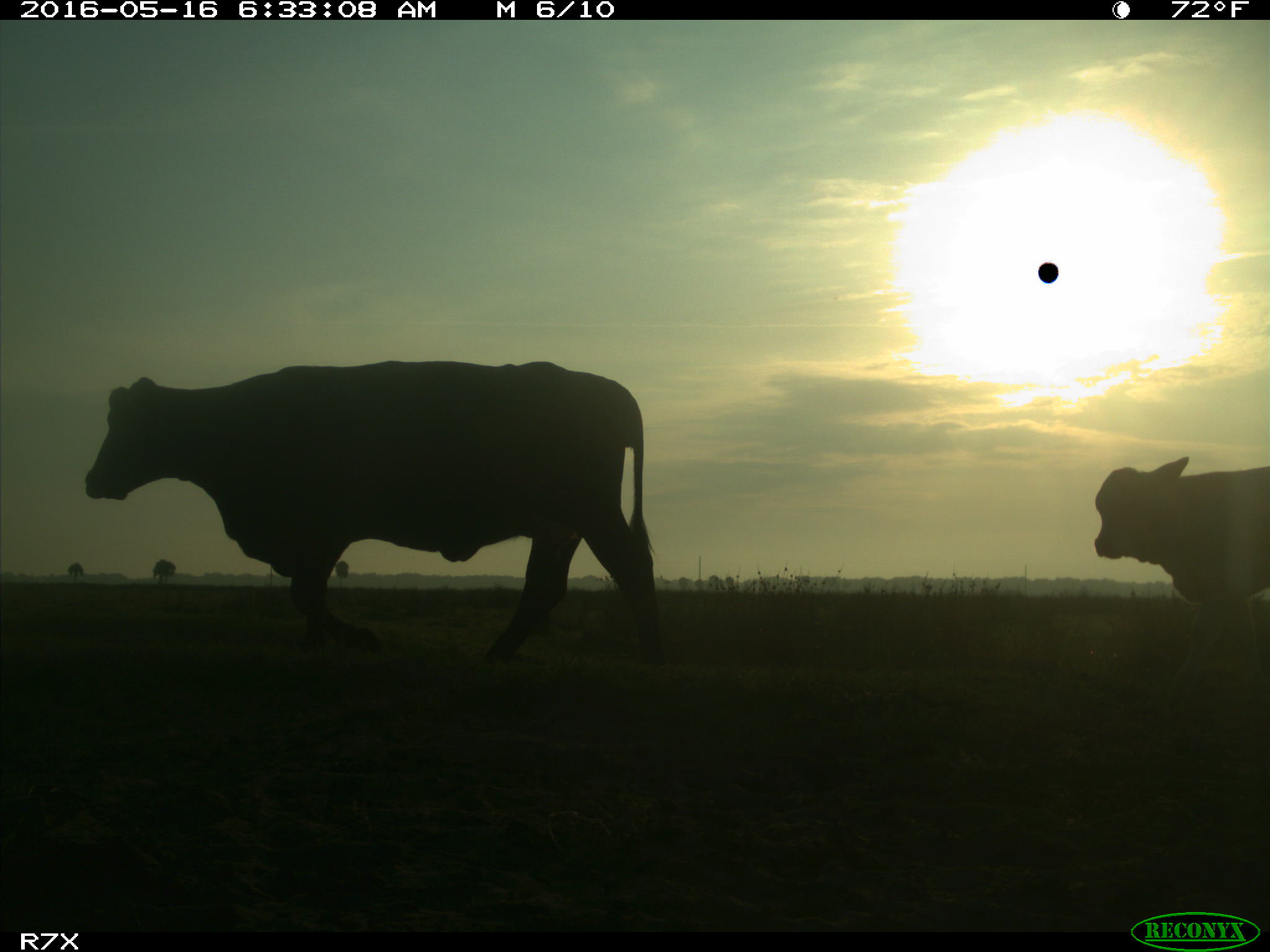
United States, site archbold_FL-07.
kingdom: Animalia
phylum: Chordata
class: Mammalia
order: Artiodactyla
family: Bovidae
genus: Bos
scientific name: Bos taurus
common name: domestic cow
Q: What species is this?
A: Bos taurus (domestic cow).